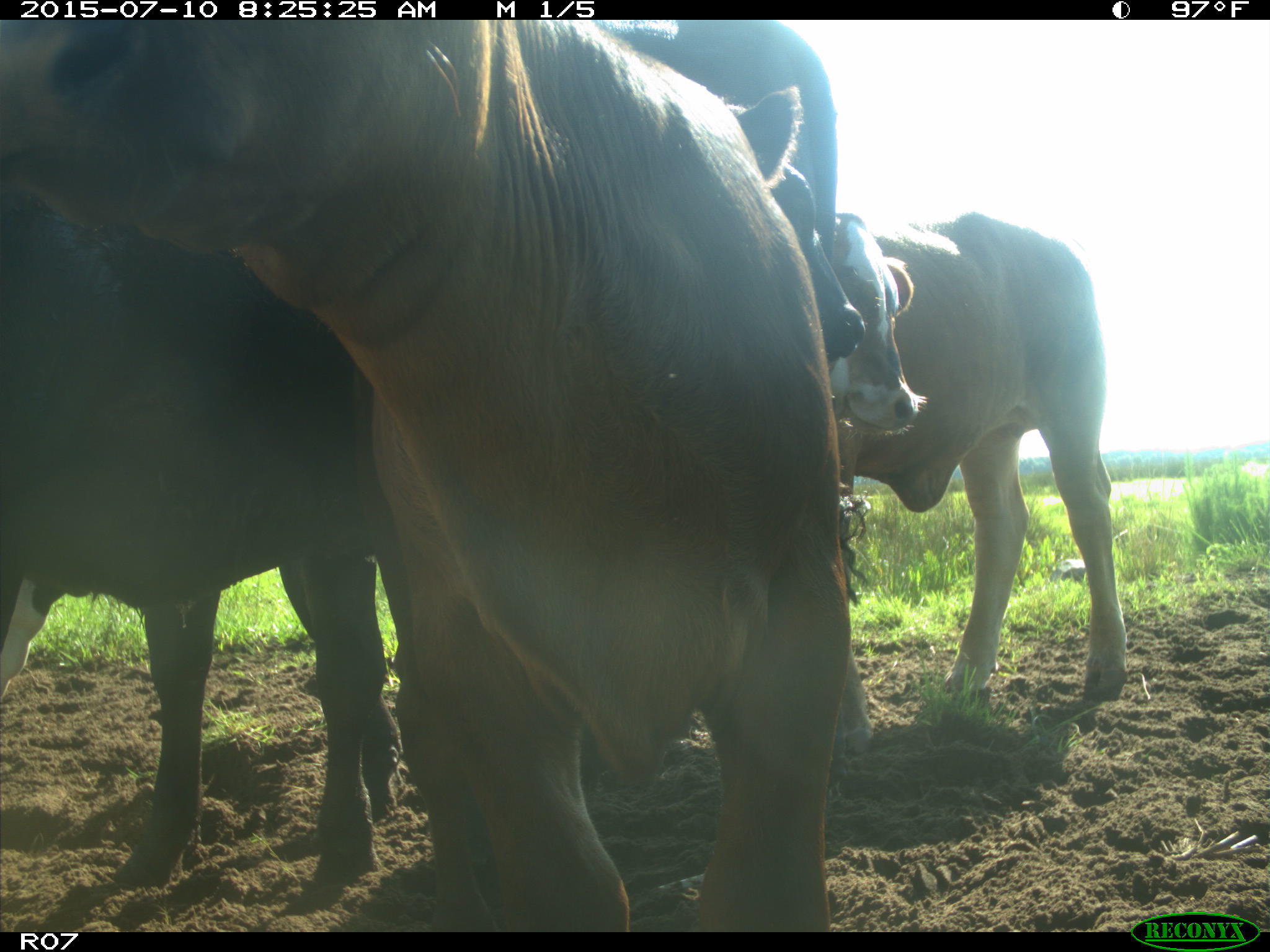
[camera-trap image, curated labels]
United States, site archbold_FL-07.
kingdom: Animalia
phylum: Chordata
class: Mammalia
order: Artiodactyla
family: Bovidae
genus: Bos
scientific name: Bos taurus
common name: domestic cow